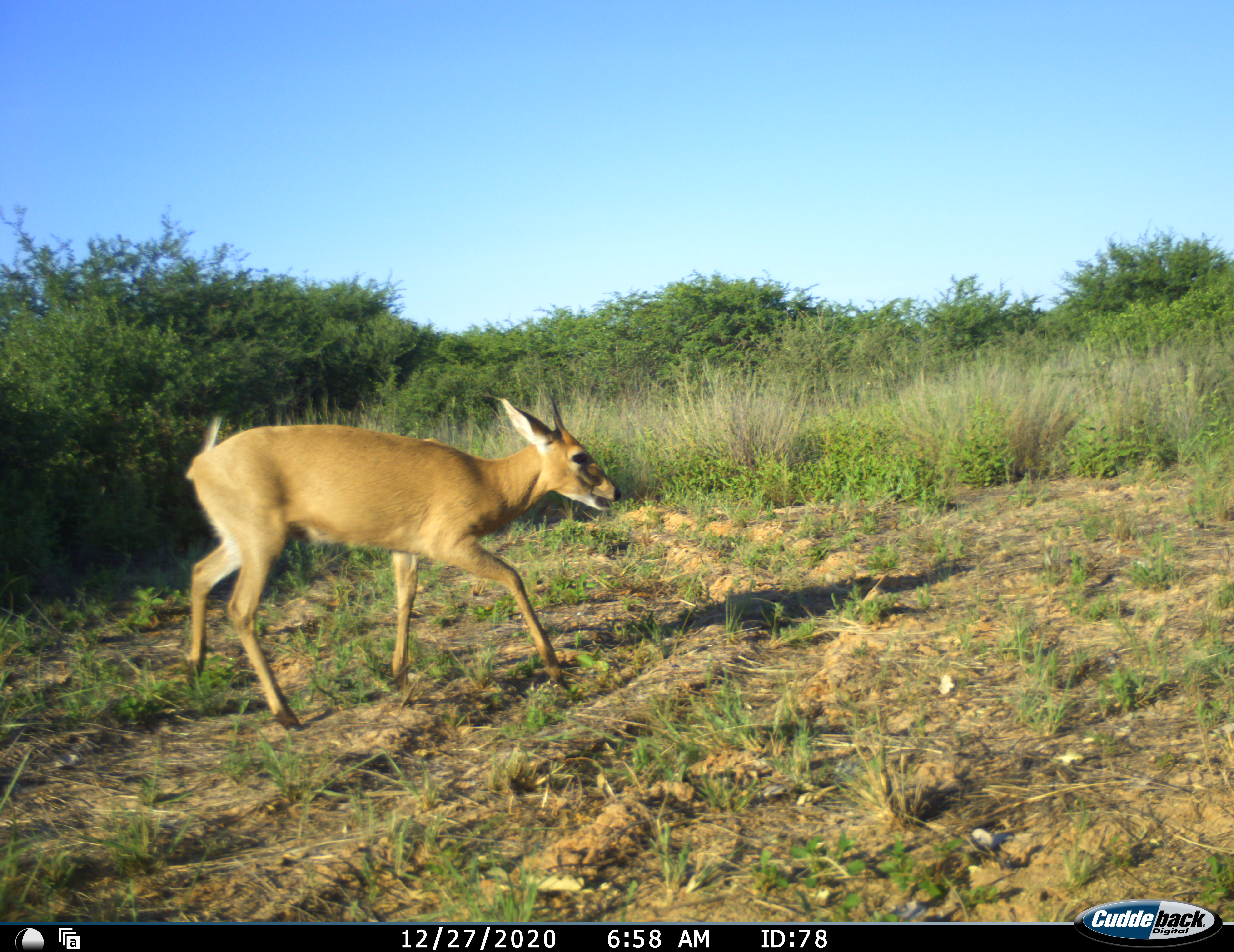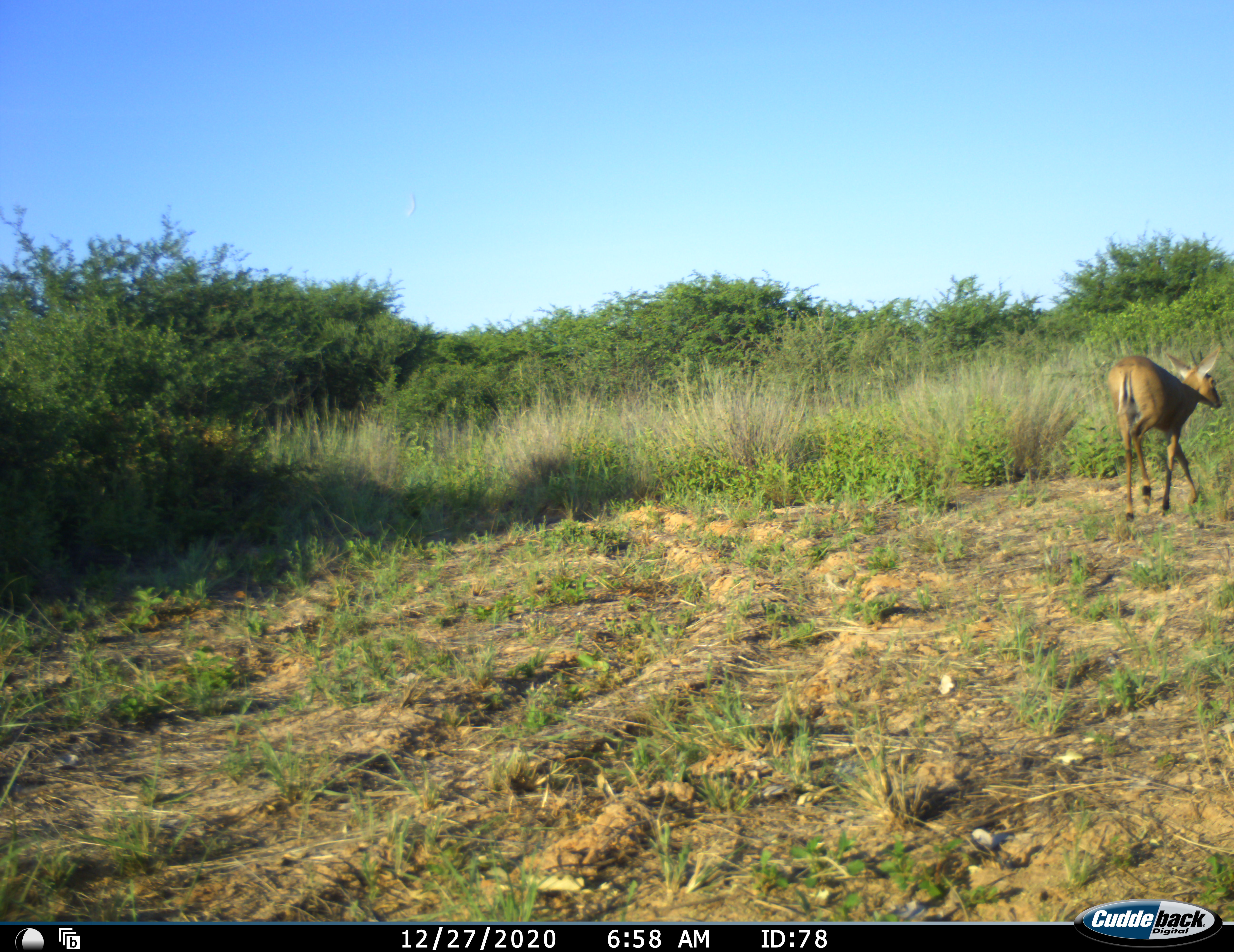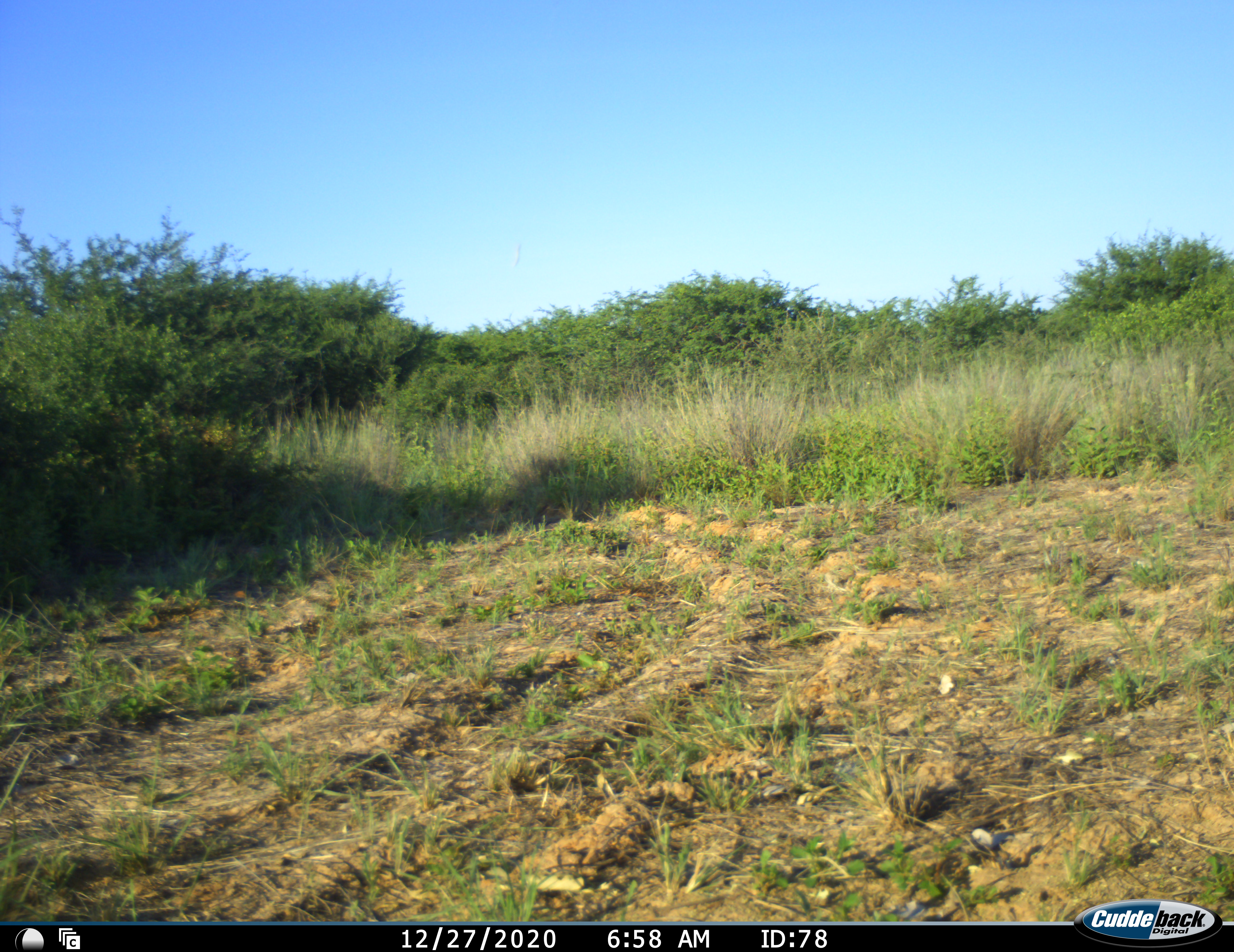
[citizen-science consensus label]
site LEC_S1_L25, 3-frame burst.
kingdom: Animalia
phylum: Chordata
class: Mammalia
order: Artiodactyla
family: Bovidae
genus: Sylvicapra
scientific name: Sylvicapra grimmia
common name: common duiker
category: duikercommongrey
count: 1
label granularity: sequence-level